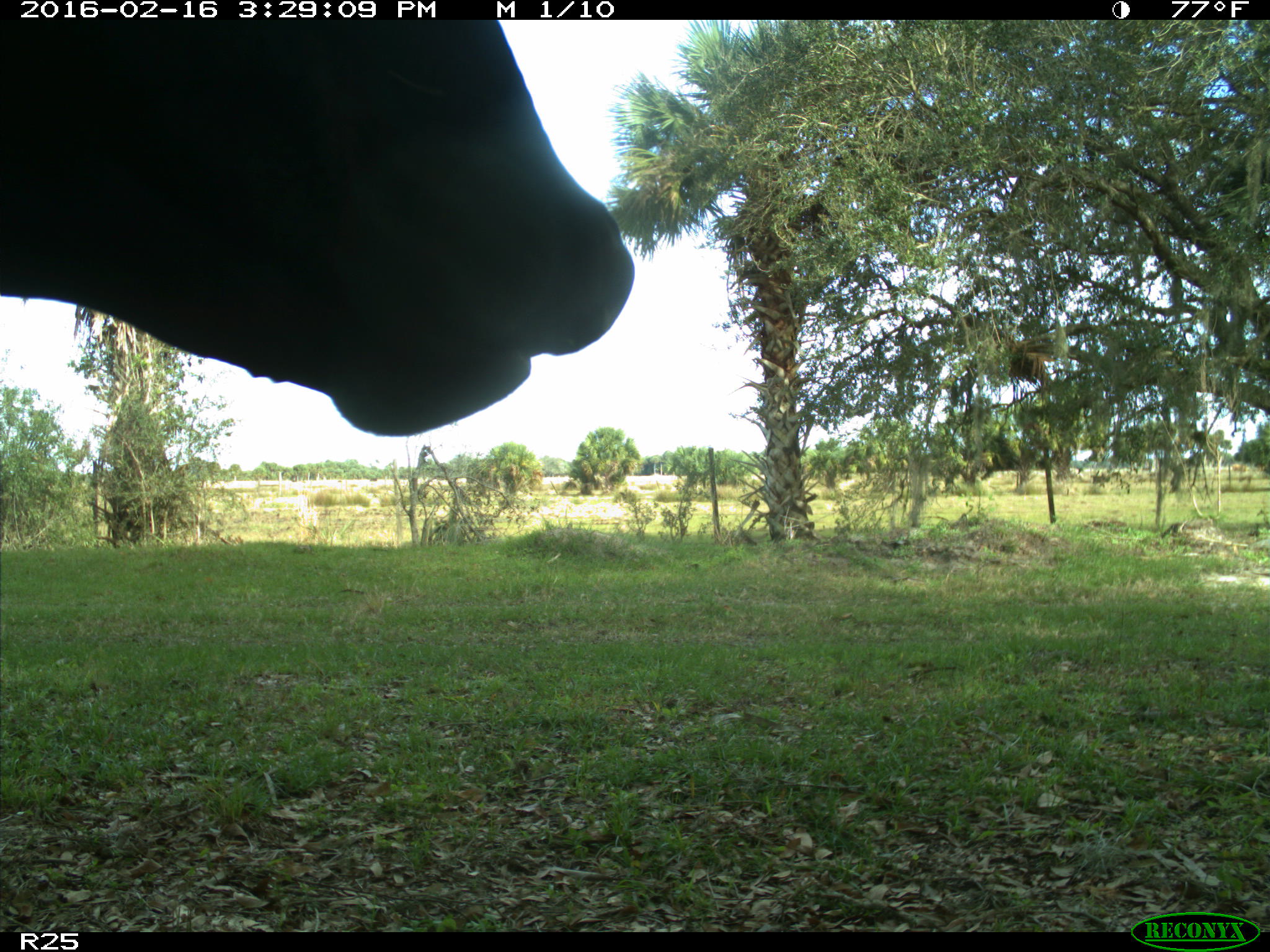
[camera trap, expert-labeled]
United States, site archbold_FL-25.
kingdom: Animalia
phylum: Chordata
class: Mammalia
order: Artiodactyla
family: Bovidae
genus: Bos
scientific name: Bos taurus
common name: domestic cow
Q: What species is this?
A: Bos taurus (domestic cow).